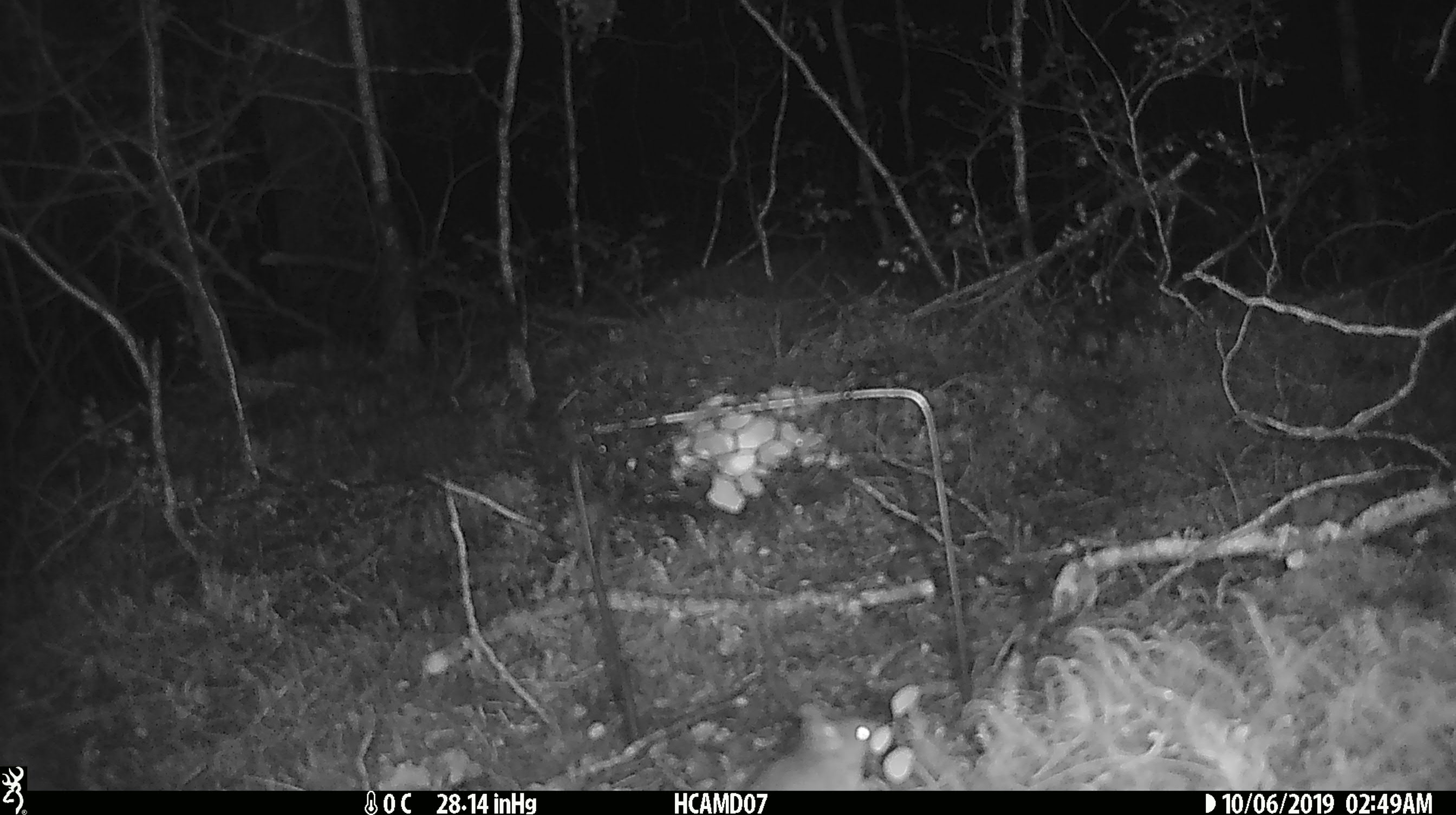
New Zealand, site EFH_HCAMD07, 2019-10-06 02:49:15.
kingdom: Animalia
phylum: Chordata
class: Mammalia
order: Rodentia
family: Muridae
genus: Mus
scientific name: Mus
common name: mouse